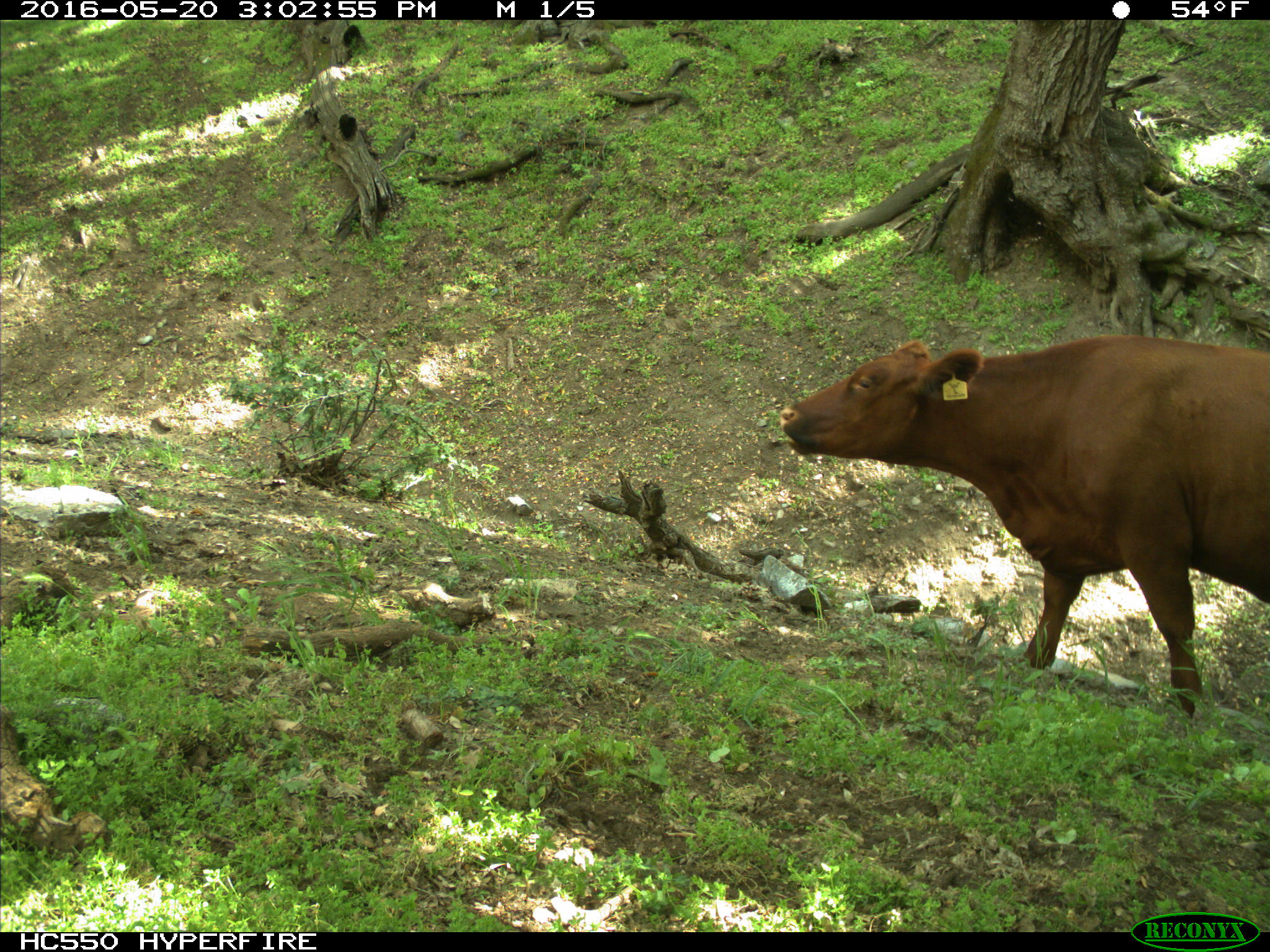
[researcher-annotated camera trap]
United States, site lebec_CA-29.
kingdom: Animalia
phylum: Chordata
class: Mammalia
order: Artiodactyla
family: Bovidae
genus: Bos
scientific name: Bos taurus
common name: domestic cow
Bos taurus (domestic cow).